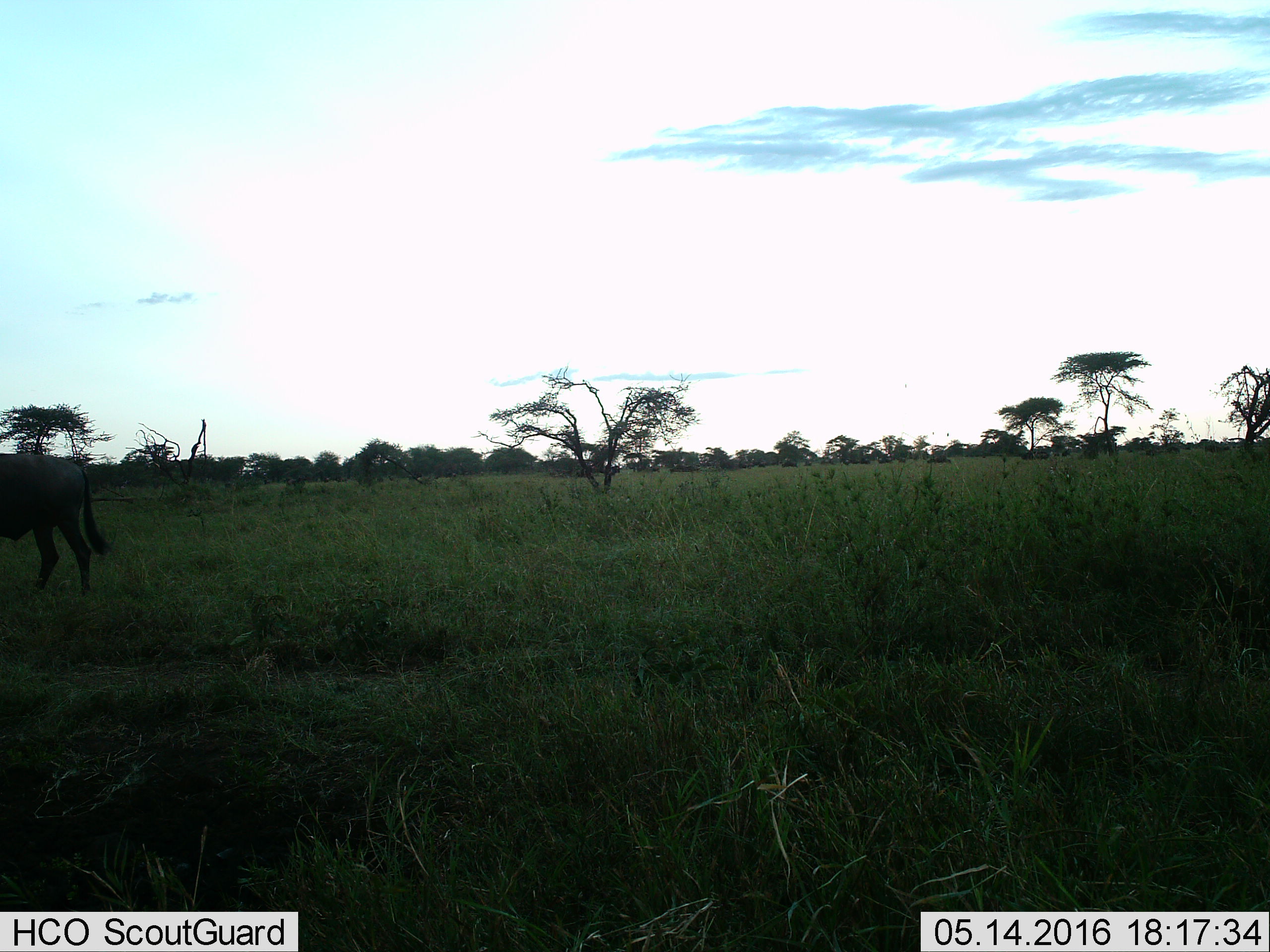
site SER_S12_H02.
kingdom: Animalia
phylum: Chordata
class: Mammalia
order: Artiodactyla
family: Bovidae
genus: Connochaetes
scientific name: Connochaetes taurinus taurinus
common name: blue wildebeest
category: wildebeestblue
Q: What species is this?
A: Wildebeestblue (blue wildebeest) (Connochaetes taurinus taurinus).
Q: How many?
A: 1.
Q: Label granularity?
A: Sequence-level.